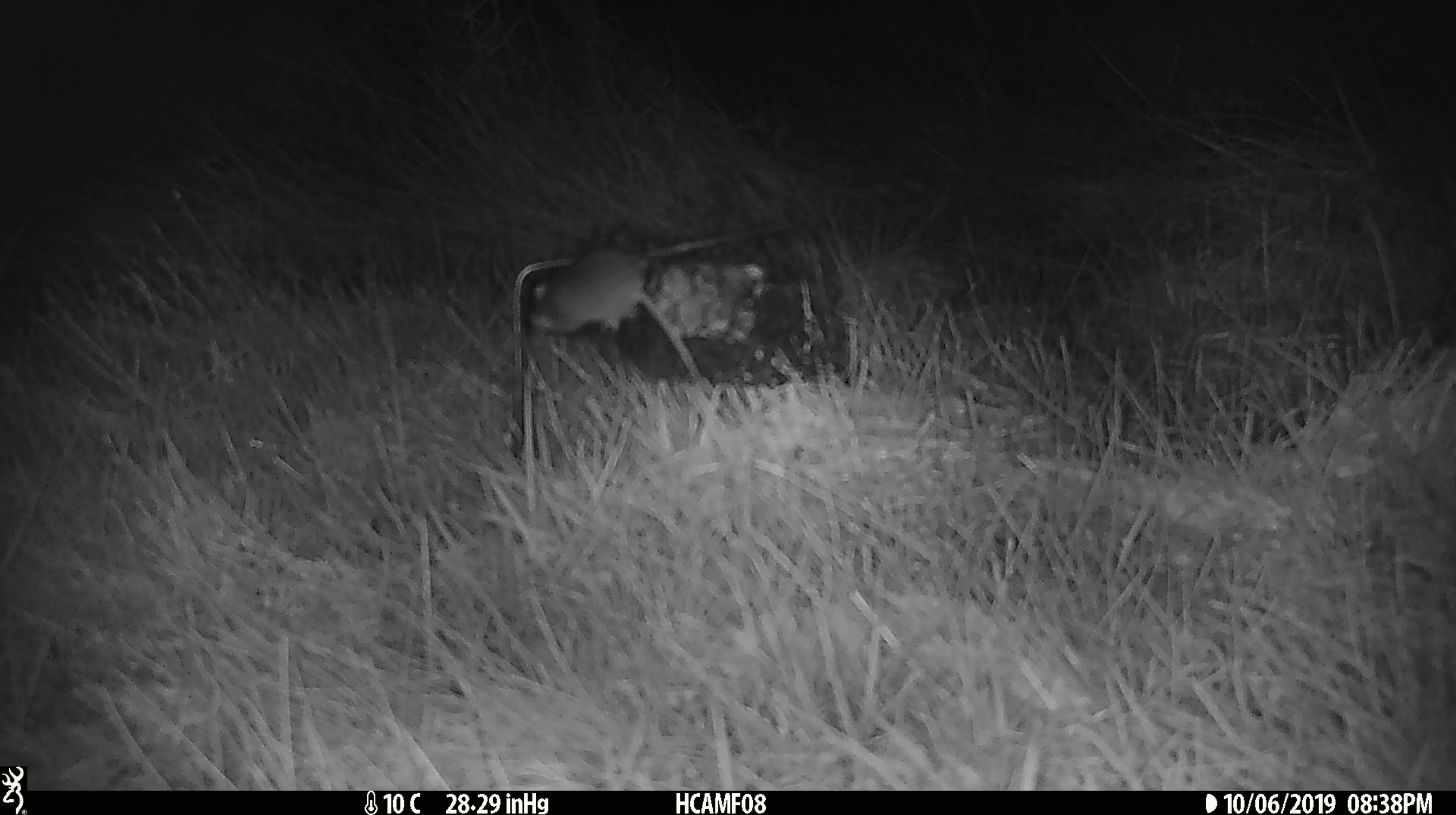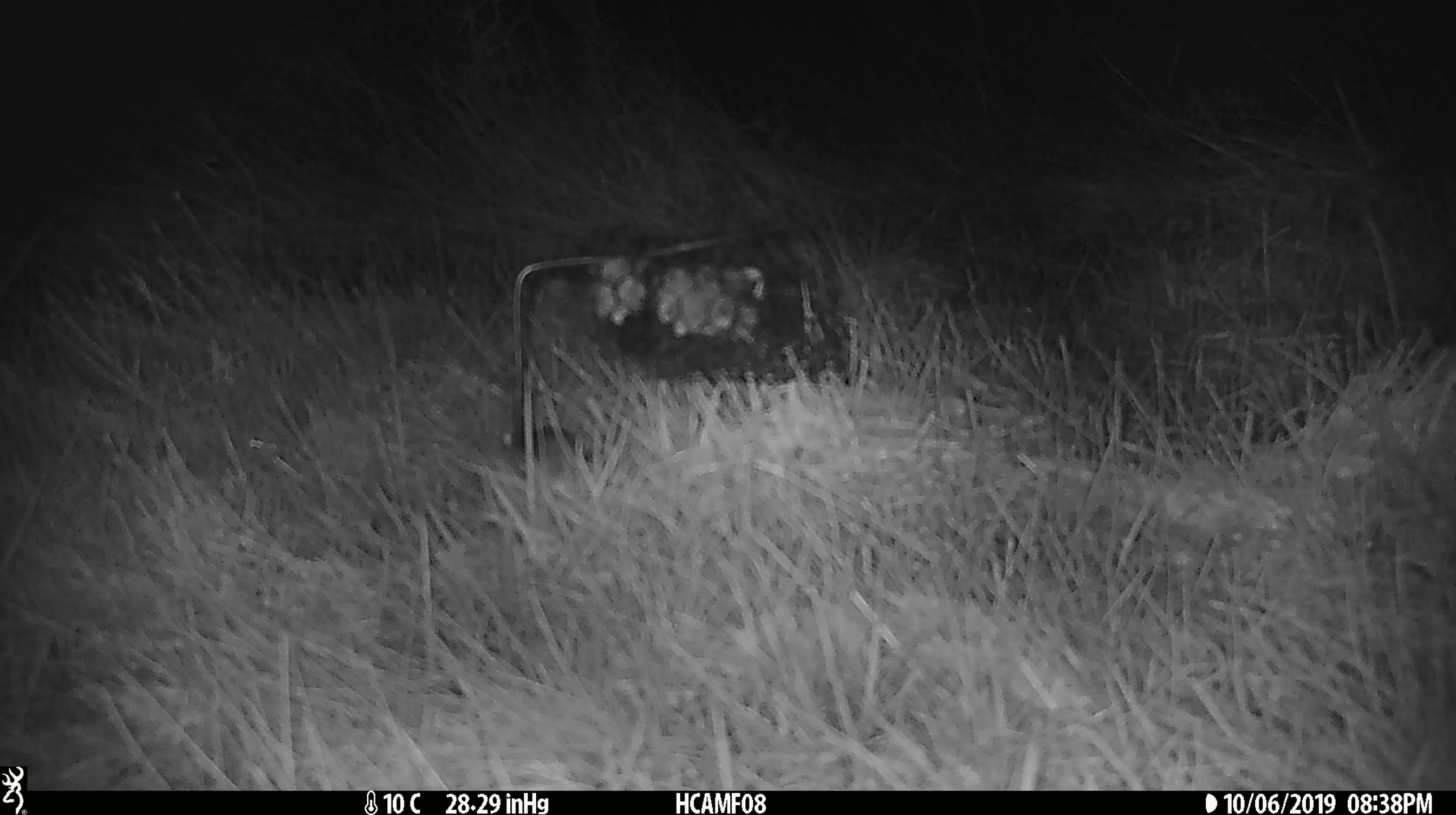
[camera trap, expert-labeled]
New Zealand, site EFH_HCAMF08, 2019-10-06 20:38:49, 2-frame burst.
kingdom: Animalia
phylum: Chordata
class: Mammalia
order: Rodentia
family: Muridae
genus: Mus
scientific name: Mus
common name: mouse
Mouse (Mus).